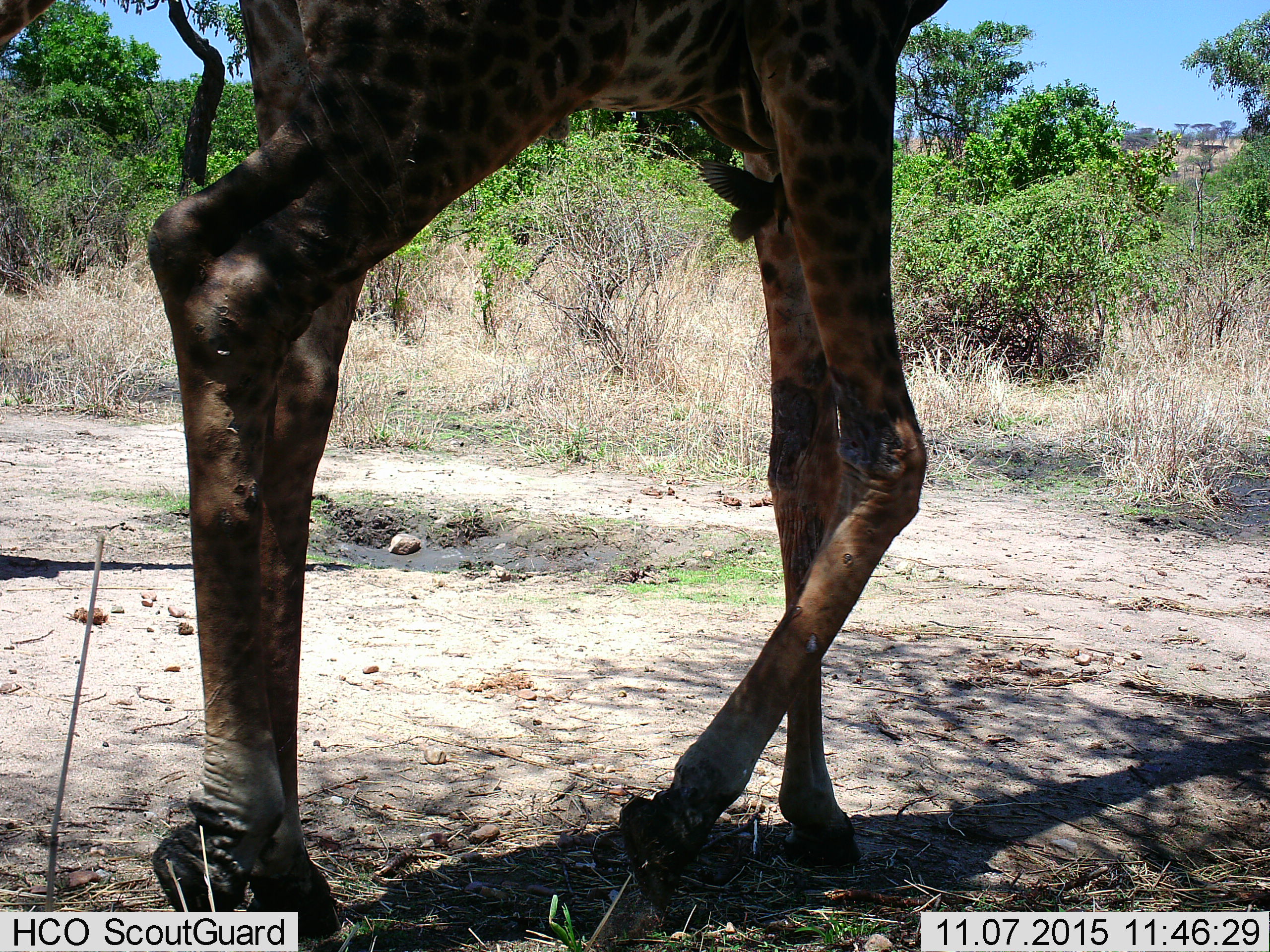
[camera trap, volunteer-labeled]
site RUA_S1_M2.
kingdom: Animalia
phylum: Chordata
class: Aves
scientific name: Aves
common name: bird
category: birdother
Birdother (bird) (Aves), count 1. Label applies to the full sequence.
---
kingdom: Animalia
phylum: Chordata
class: Mammalia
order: Artiodactyla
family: Giraffidae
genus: Giraffa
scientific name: Giraffa camelopardalis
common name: giraffe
Giraffe (Giraffa camelopardalis), count 1. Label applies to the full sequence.